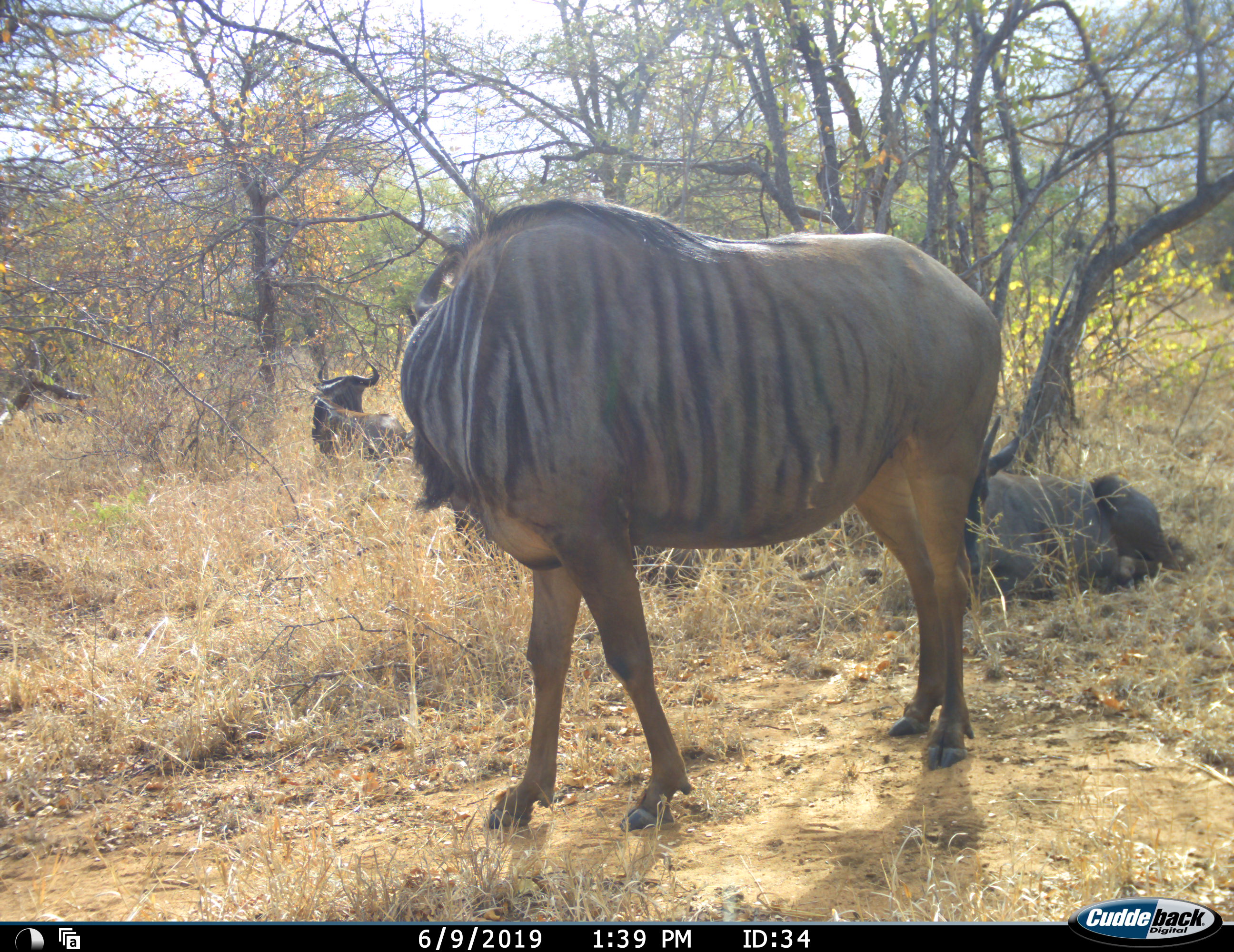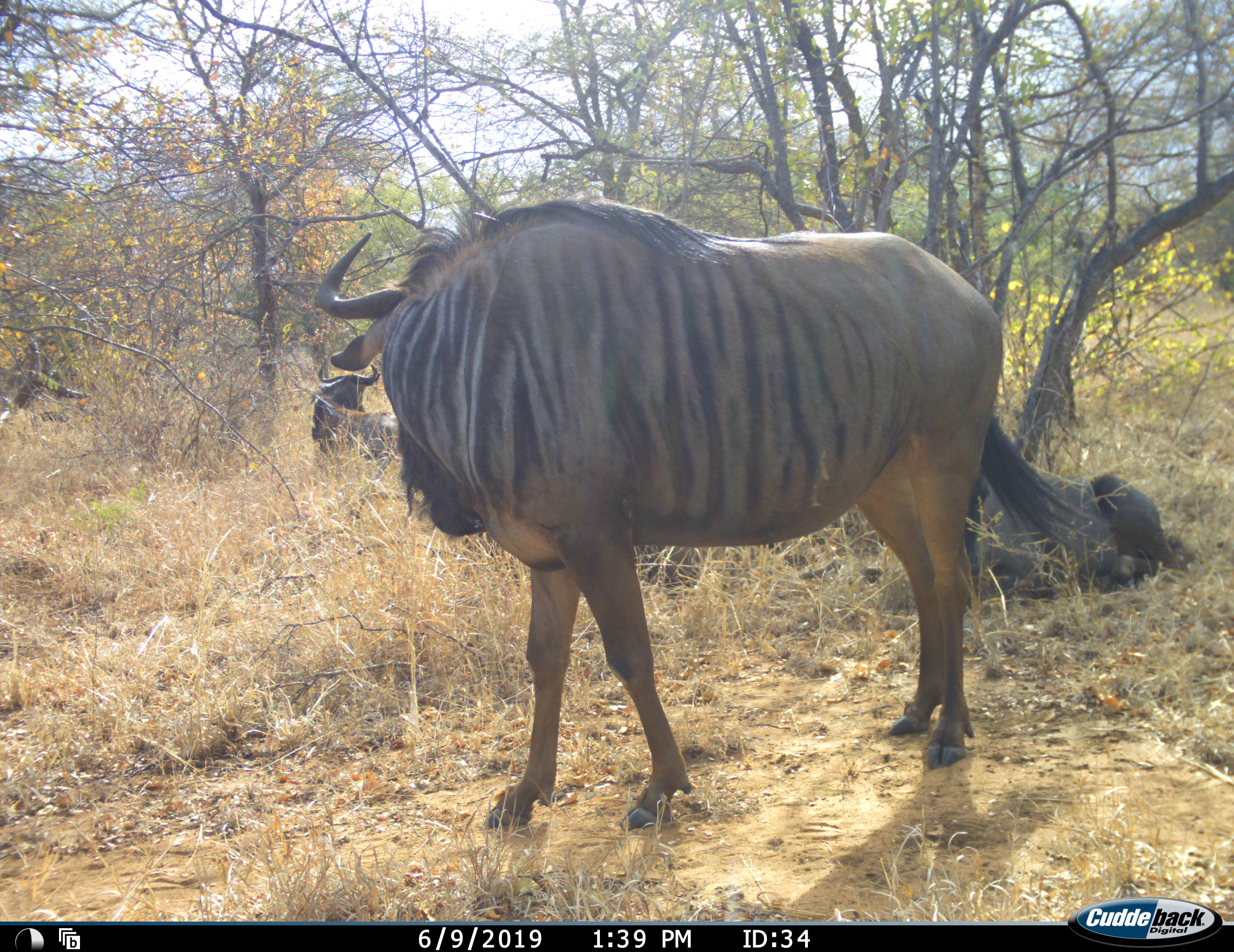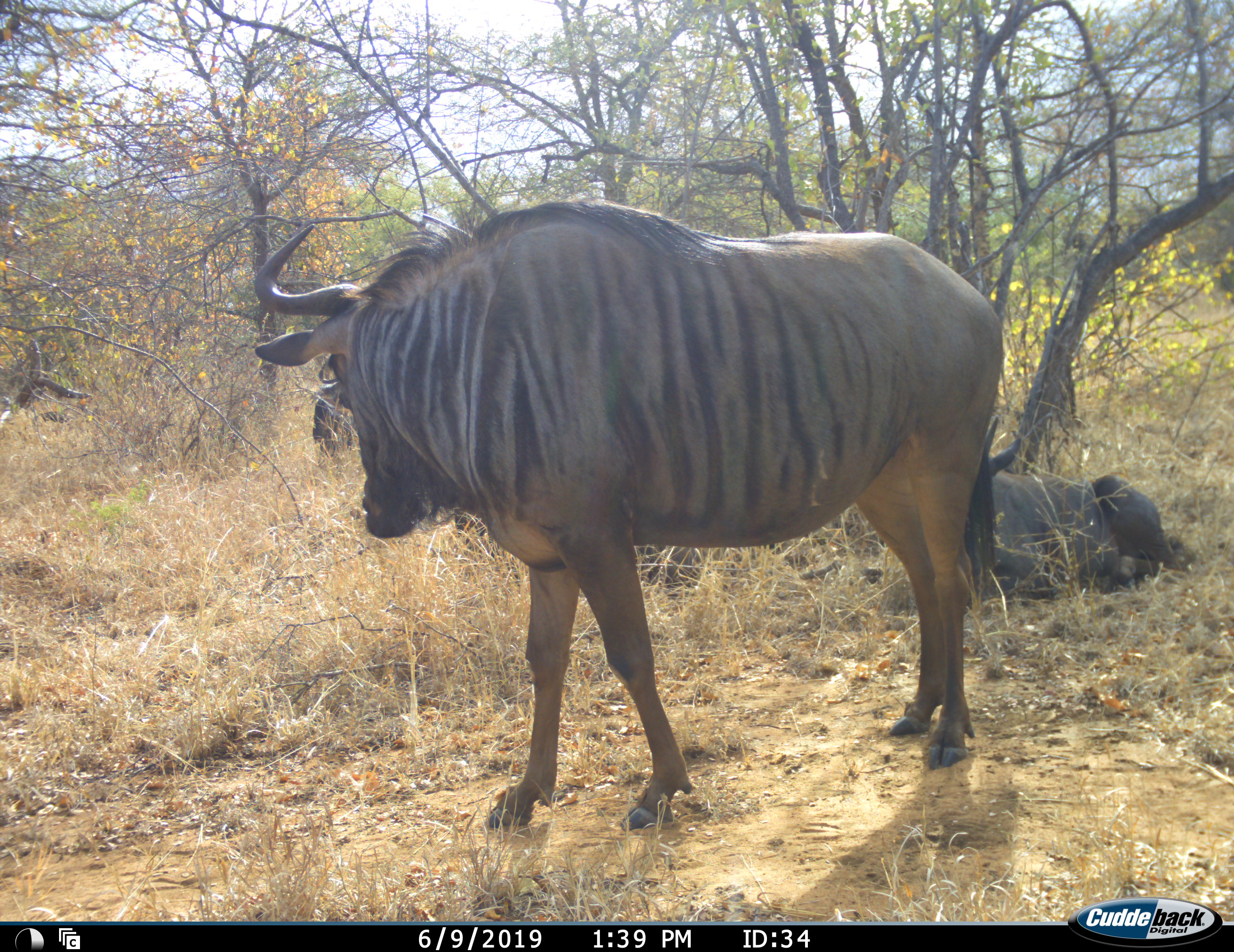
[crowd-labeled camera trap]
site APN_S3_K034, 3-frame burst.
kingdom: Animalia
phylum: Chordata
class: Mammalia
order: Artiodactyla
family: Bovidae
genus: Connochaetes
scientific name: Connochaetes taurinus taurinus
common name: blue wildebeest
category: wildebeestblue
Wildebeestblue (blue wildebeest) (Connochaetes taurinus taurinus), count 3. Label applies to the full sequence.